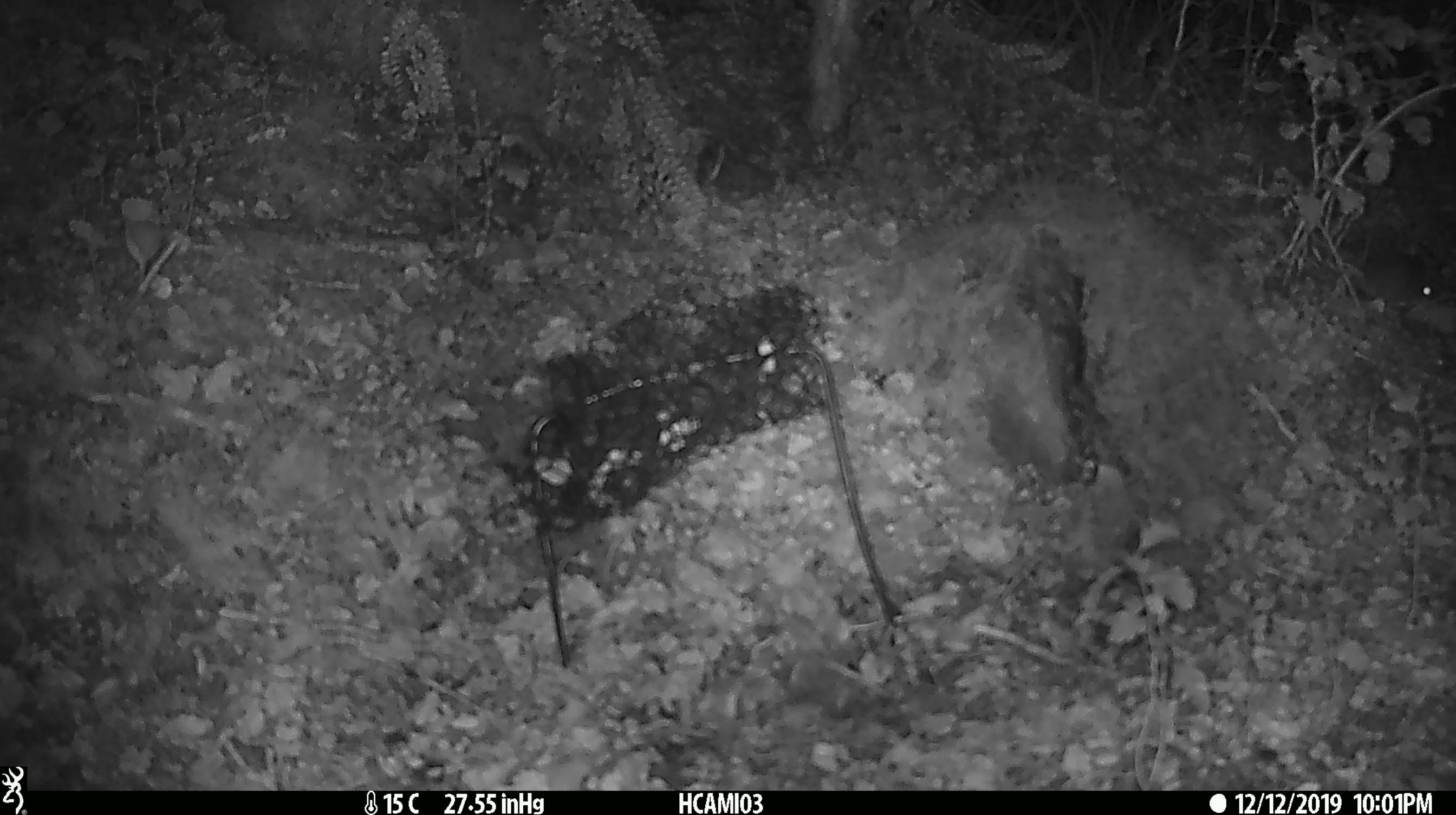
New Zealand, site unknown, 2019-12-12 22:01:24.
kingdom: Animalia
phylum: Chordata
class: Mammalia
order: Rodentia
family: Muridae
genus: Mus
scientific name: Mus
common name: mouse